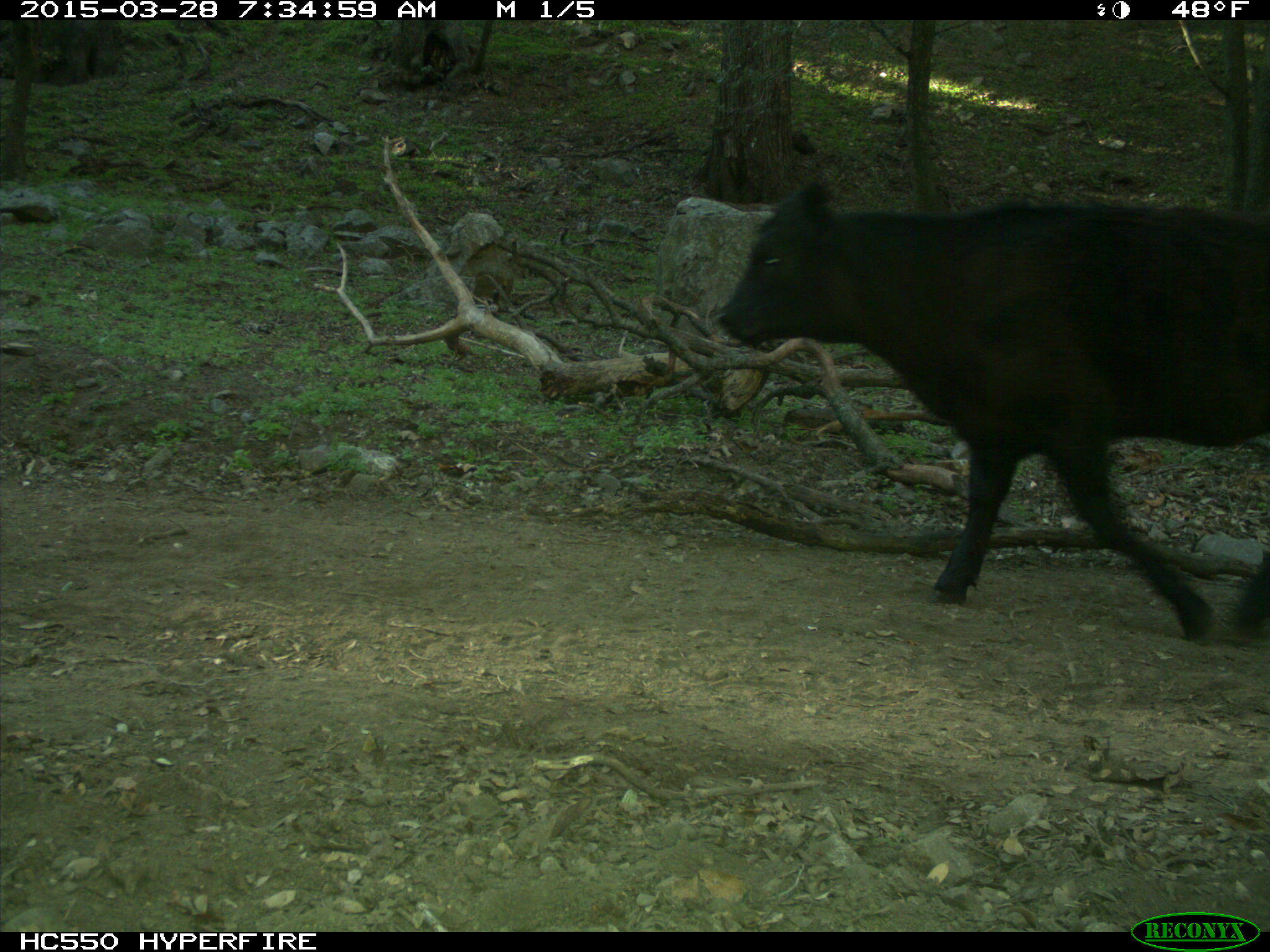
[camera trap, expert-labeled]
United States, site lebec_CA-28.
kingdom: Animalia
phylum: Chordata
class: Mammalia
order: Artiodactyla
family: Bovidae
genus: Bos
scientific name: Bos taurus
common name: domestic cow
Bos taurus (domestic cow).